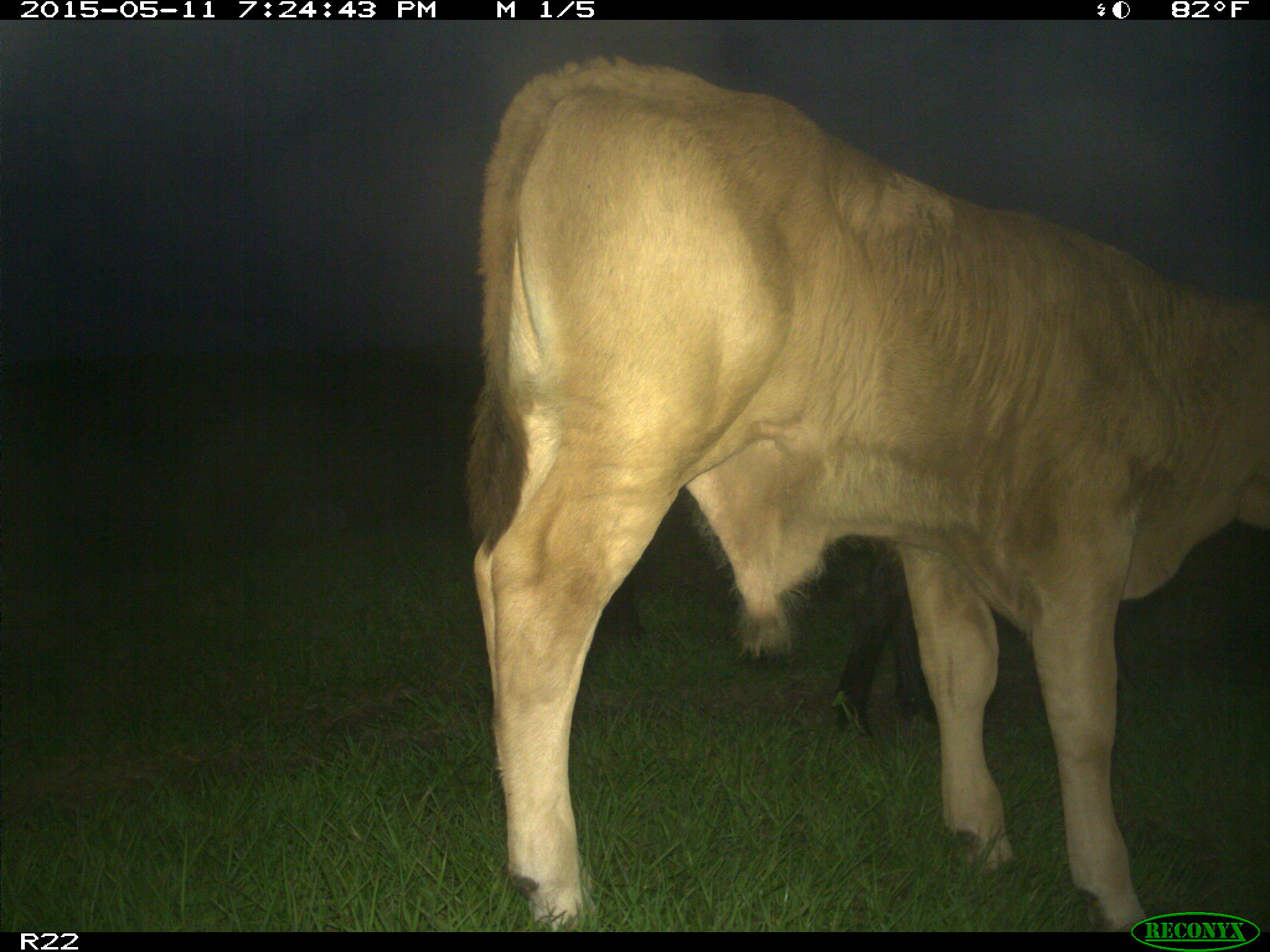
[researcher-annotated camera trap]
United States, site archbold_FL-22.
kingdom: Animalia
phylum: Chordata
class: Mammalia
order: Artiodactyla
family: Bovidae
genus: Bos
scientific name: Bos taurus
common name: domestic cow